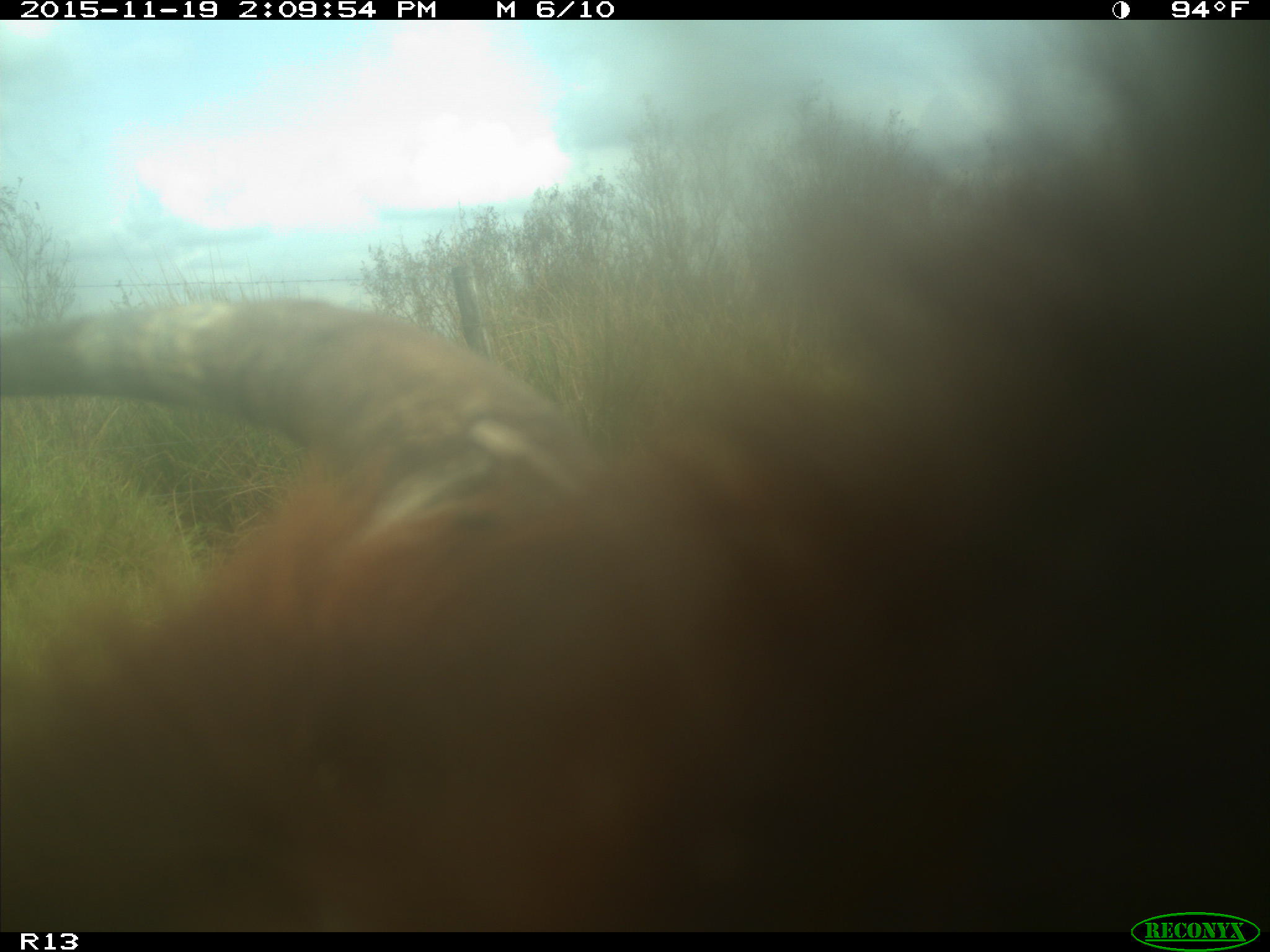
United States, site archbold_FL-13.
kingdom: Animalia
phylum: Chordata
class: Mammalia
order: Artiodactyla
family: Bovidae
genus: Bos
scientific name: Bos taurus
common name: domestic cow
Bos taurus (domestic cow).